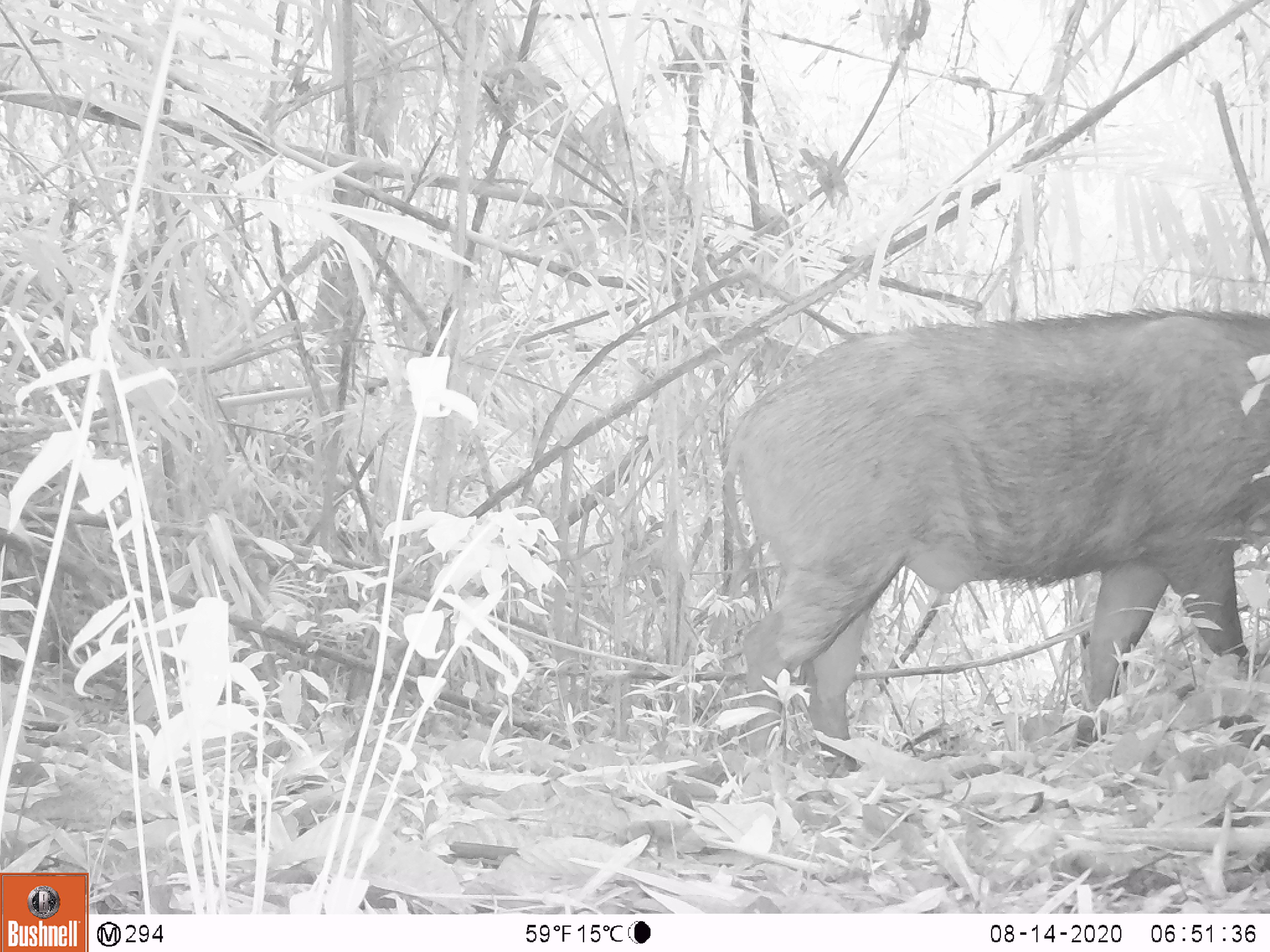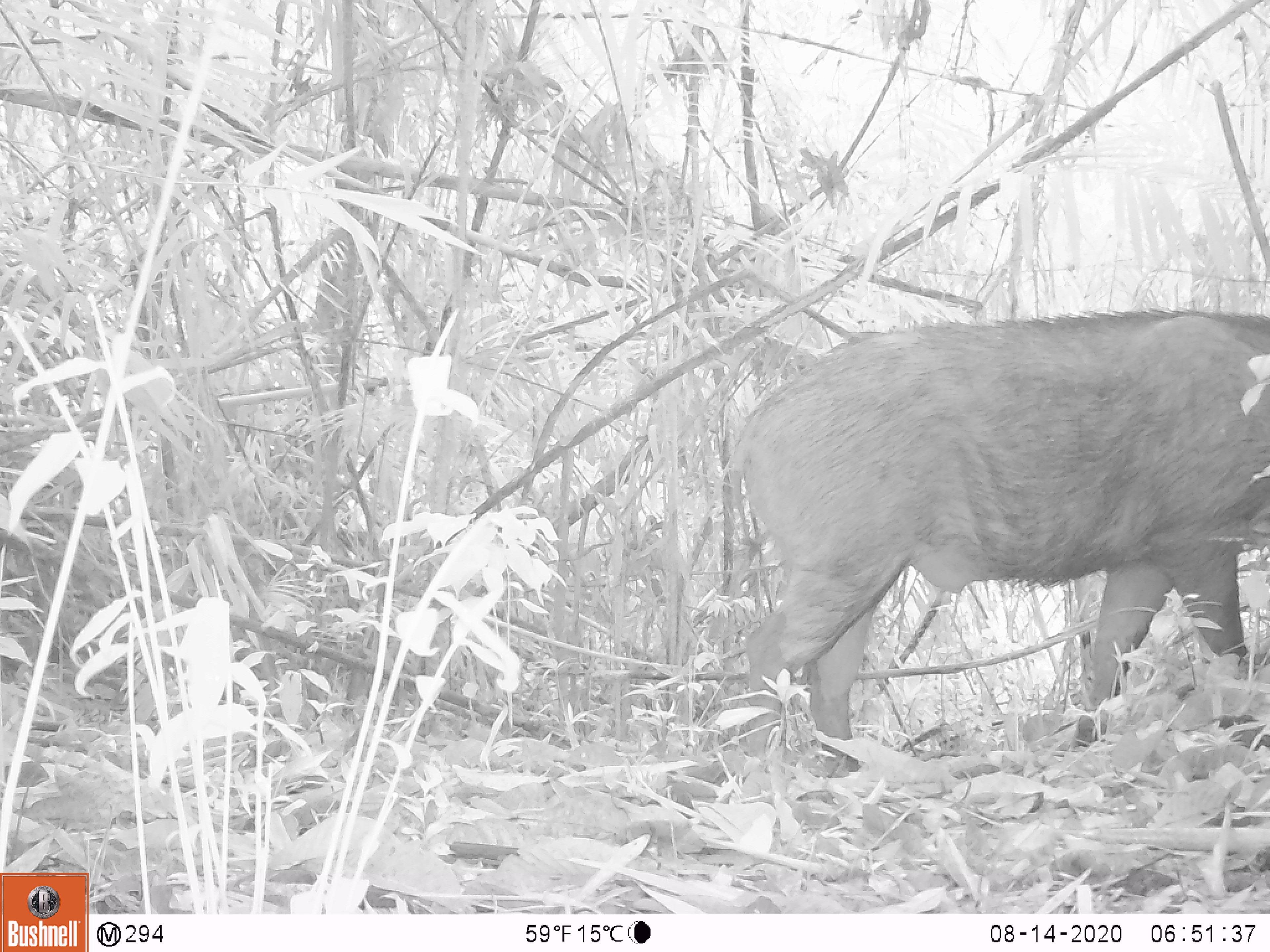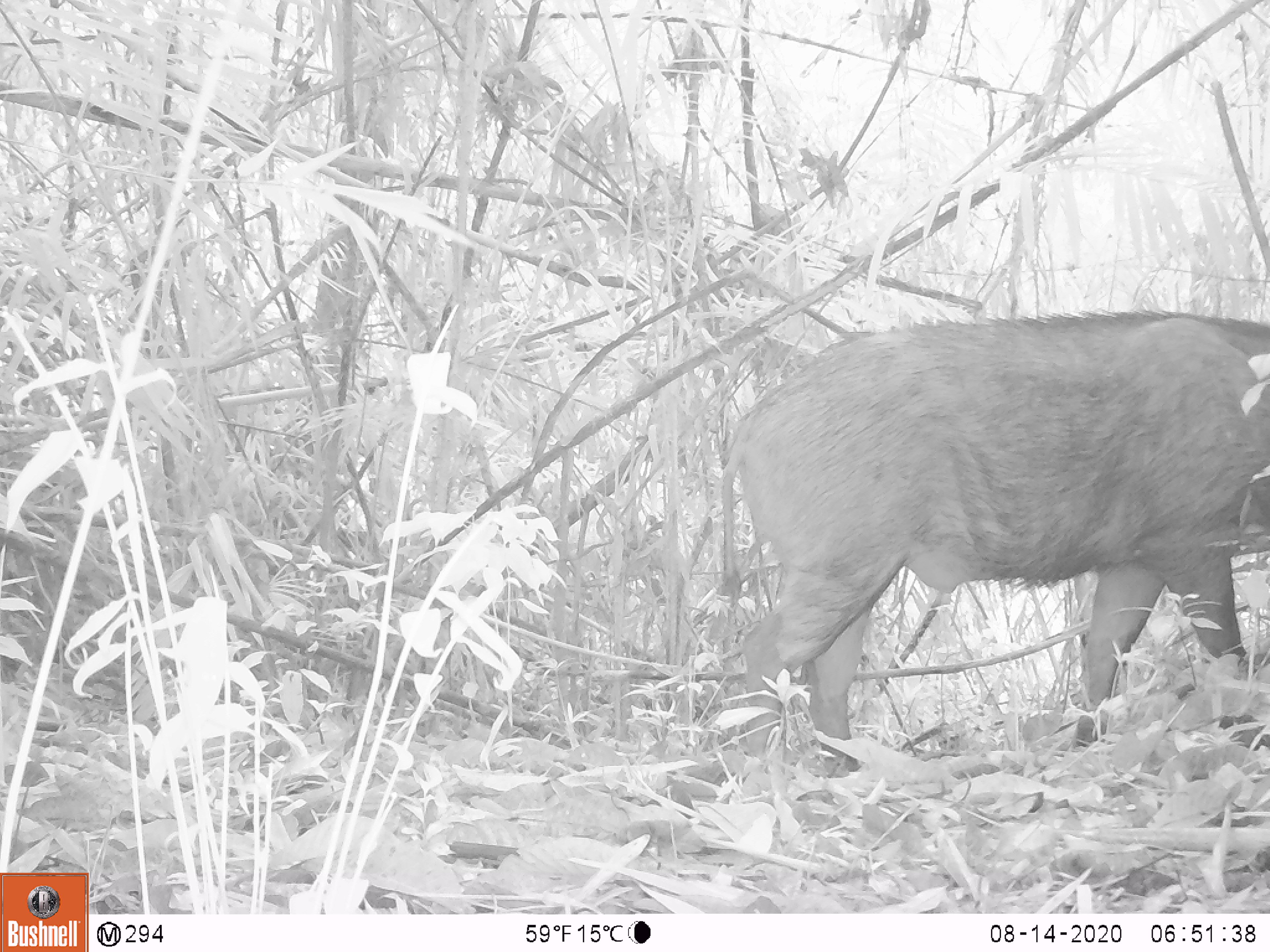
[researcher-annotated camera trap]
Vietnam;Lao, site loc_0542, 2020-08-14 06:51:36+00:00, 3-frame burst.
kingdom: Animalia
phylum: Chordata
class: Mammalia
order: Artiodactyla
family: Suidae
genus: Sus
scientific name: Sus scrofa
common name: eurasian wild pig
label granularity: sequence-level